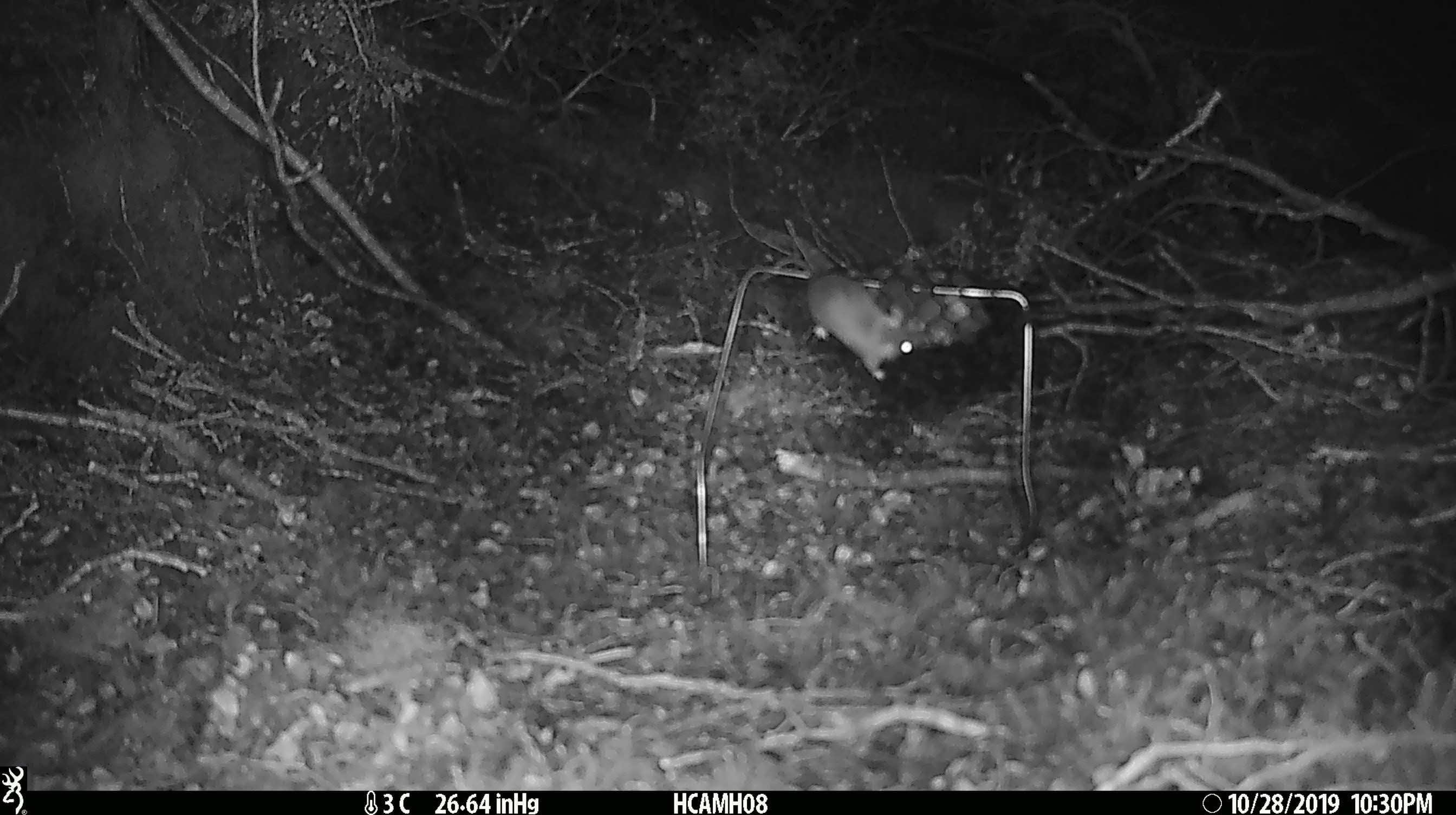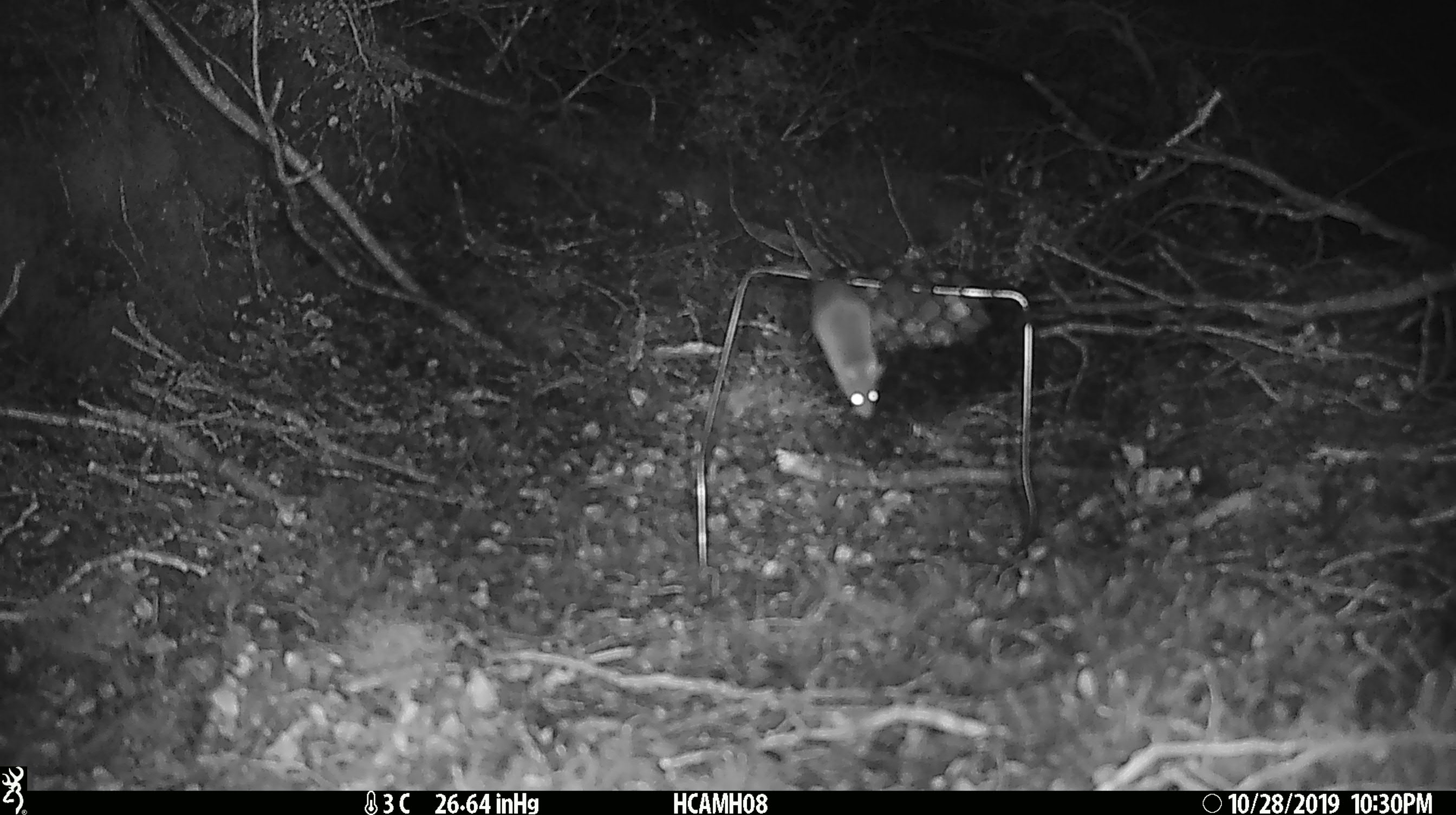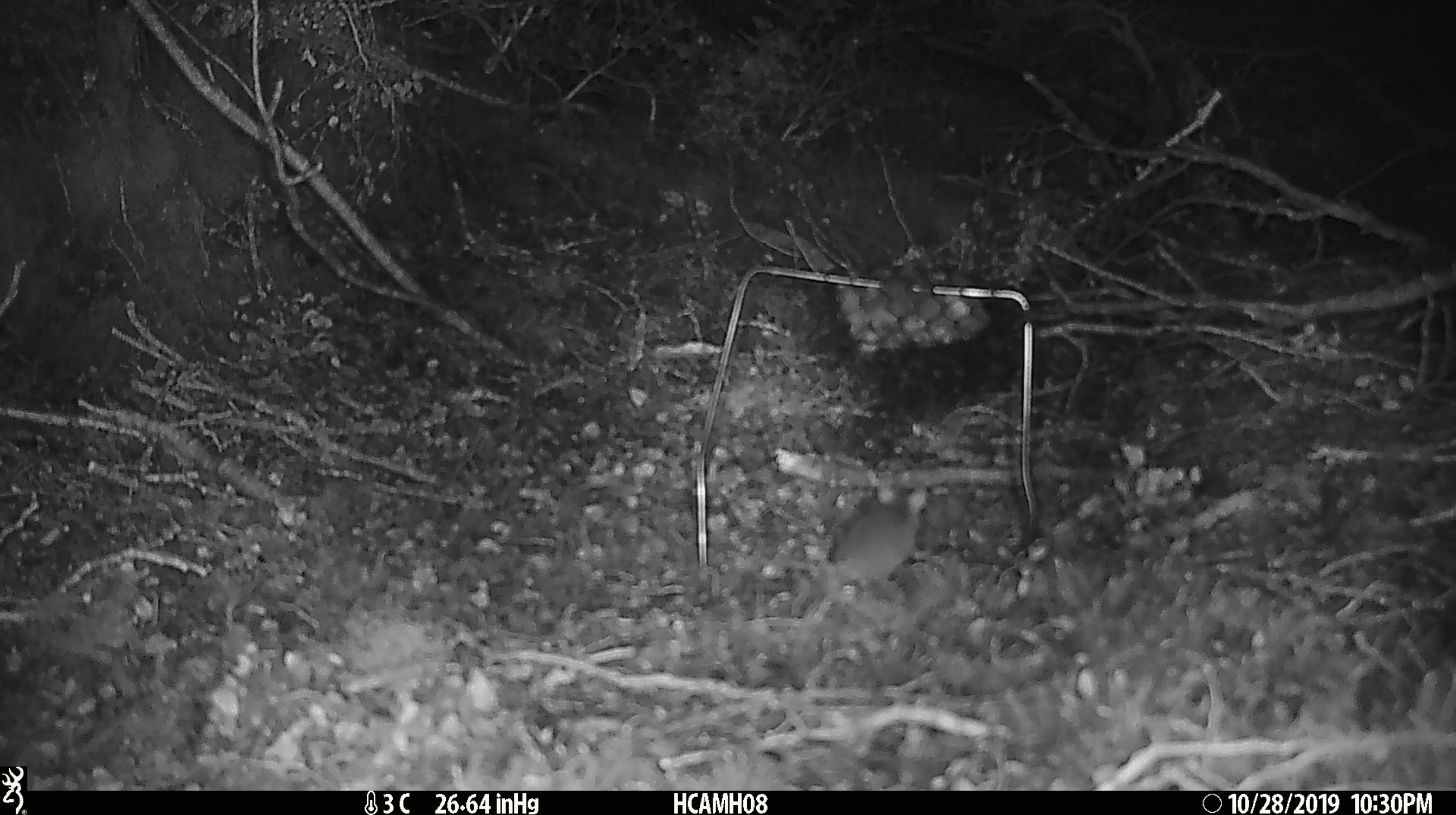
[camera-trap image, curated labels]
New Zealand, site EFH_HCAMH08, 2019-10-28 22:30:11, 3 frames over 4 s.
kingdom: Animalia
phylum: Chordata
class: Mammalia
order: Rodentia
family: Muridae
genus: Mus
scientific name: Mus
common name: mouse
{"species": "mouse (Mus)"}